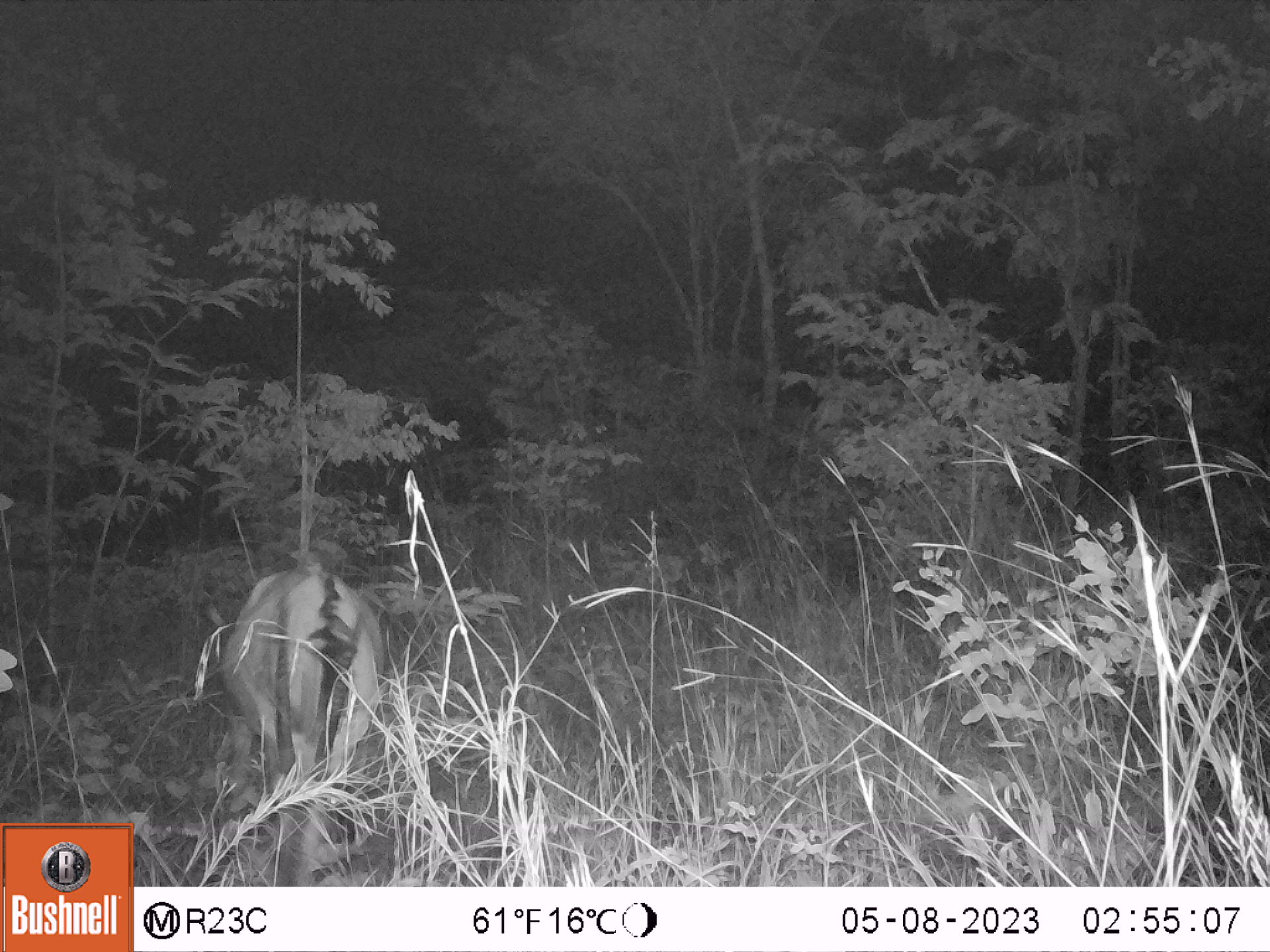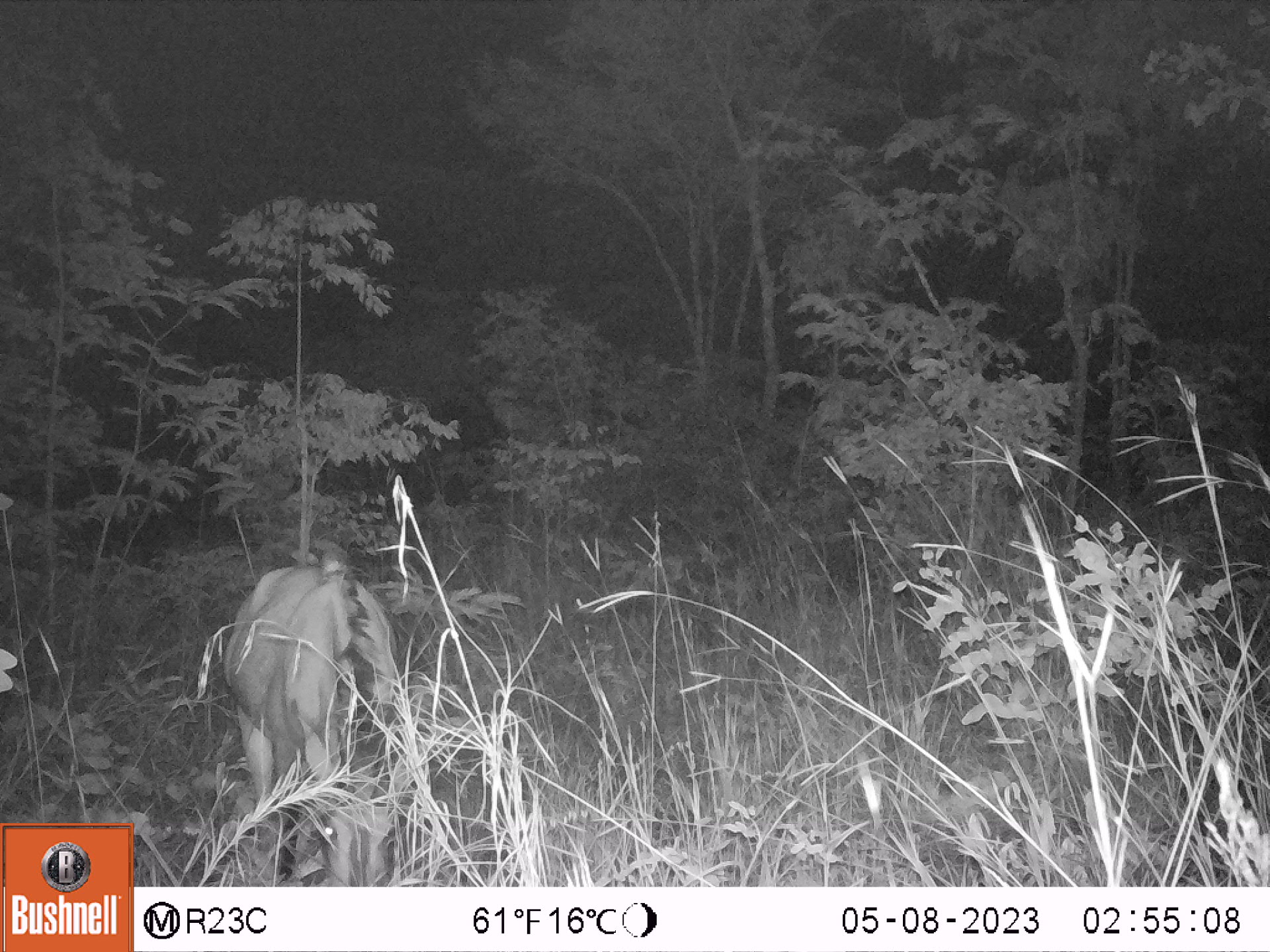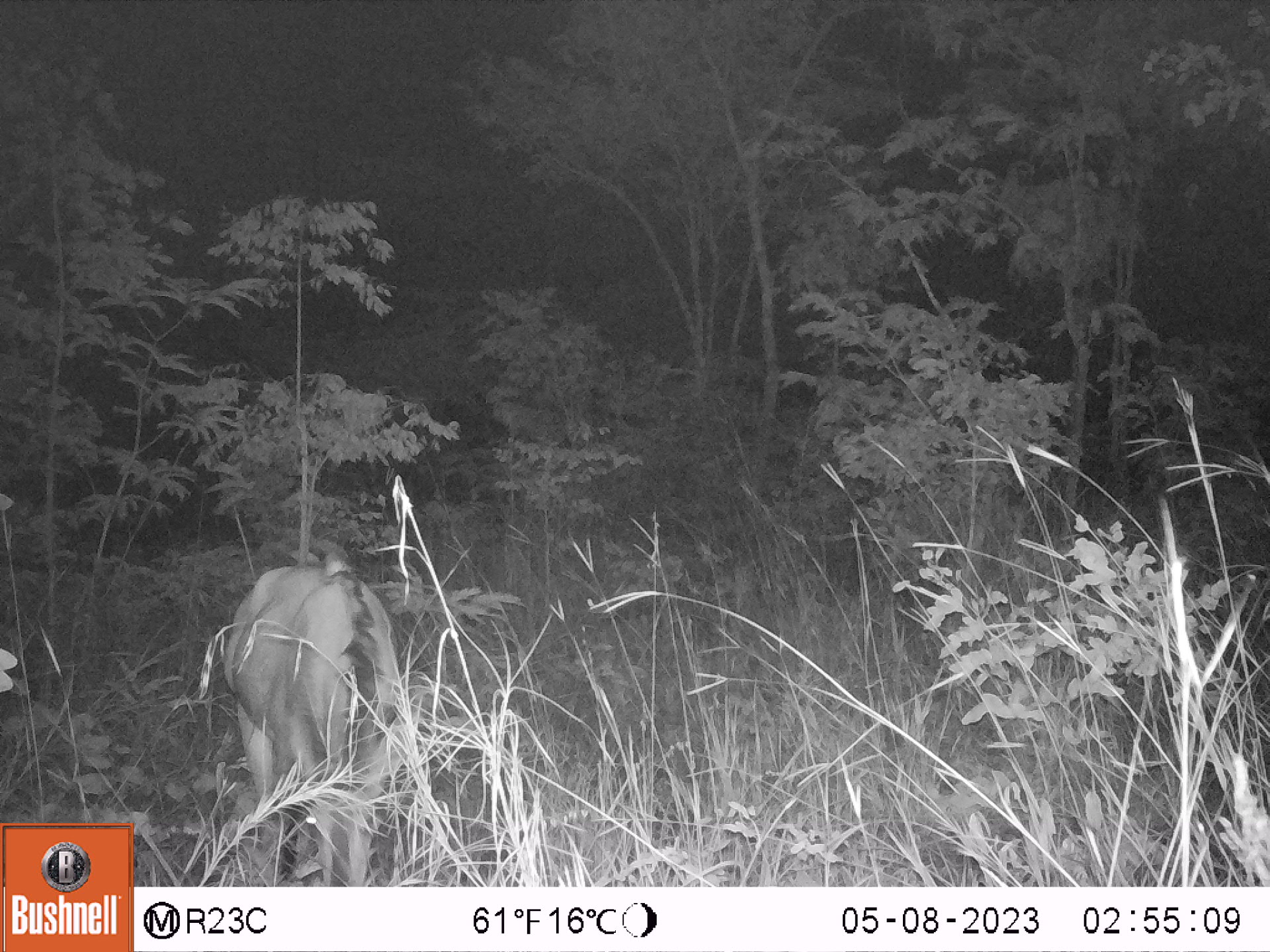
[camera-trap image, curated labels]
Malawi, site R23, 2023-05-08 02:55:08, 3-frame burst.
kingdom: Animalia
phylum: Chordata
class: Mammalia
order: Artiodactyla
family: Bovidae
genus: Hippotragus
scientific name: Hippotragus niger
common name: sable antelope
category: sable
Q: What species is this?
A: Sable (sable antelope) (Hippotragus niger).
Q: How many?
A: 1.